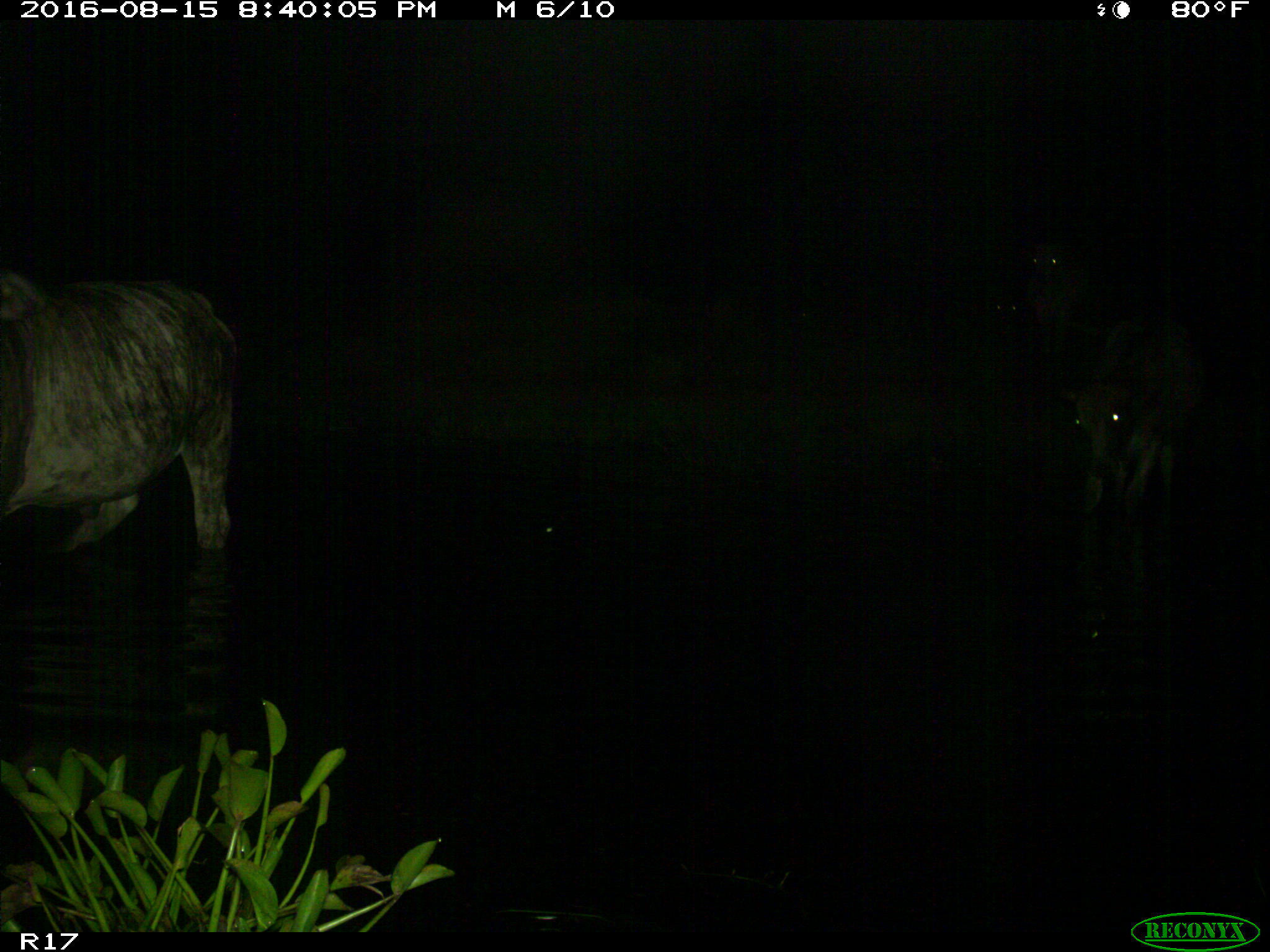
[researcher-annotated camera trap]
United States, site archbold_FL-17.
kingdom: Animalia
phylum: Chordata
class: Mammalia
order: Artiodactyla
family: Bovidae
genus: Bos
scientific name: Bos taurus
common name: domestic cow